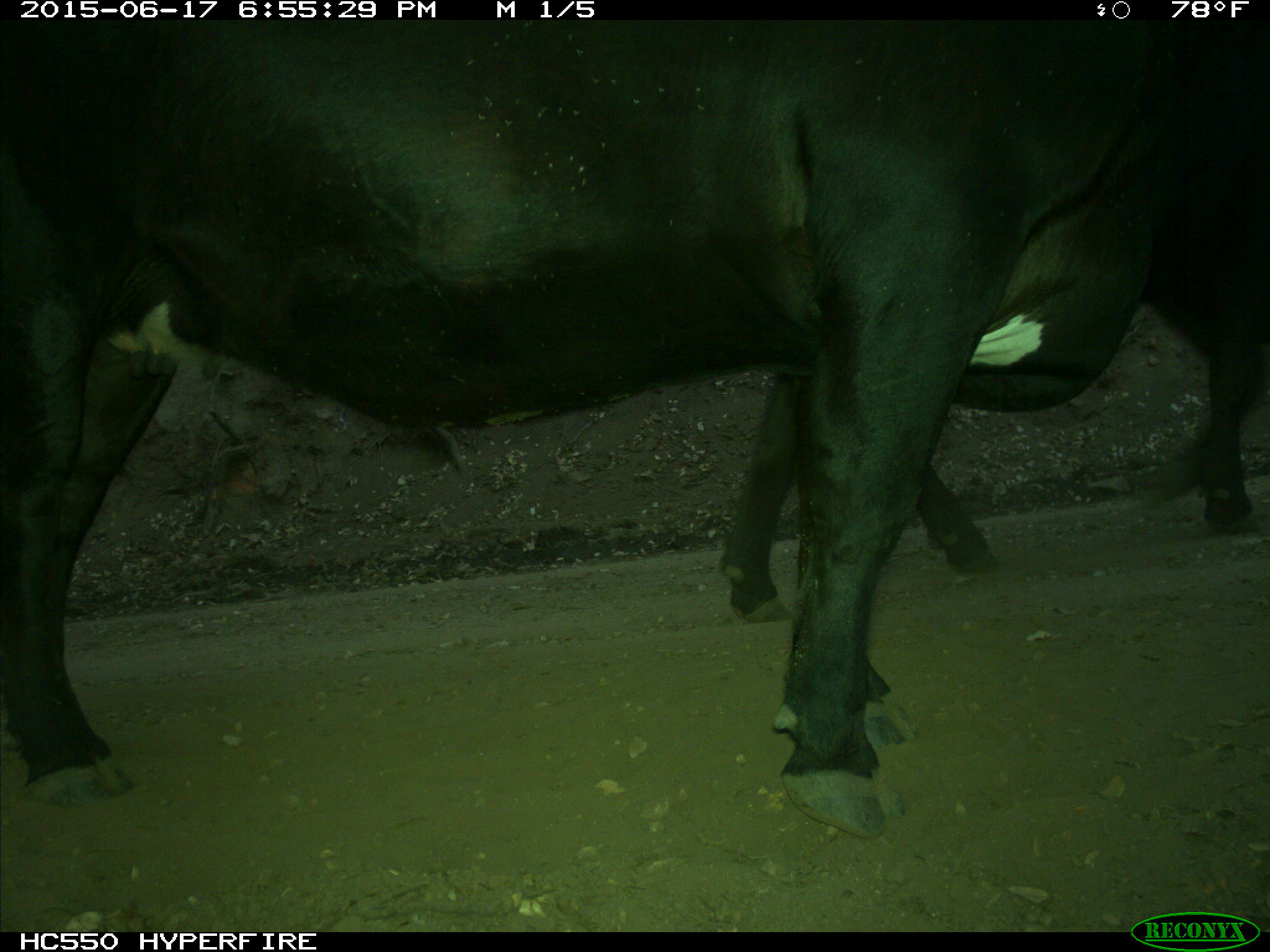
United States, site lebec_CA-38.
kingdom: Animalia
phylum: Chordata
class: Mammalia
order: Artiodactyla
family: Bovidae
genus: Bos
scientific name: Bos taurus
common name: domestic cow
Bos taurus (domestic cow).